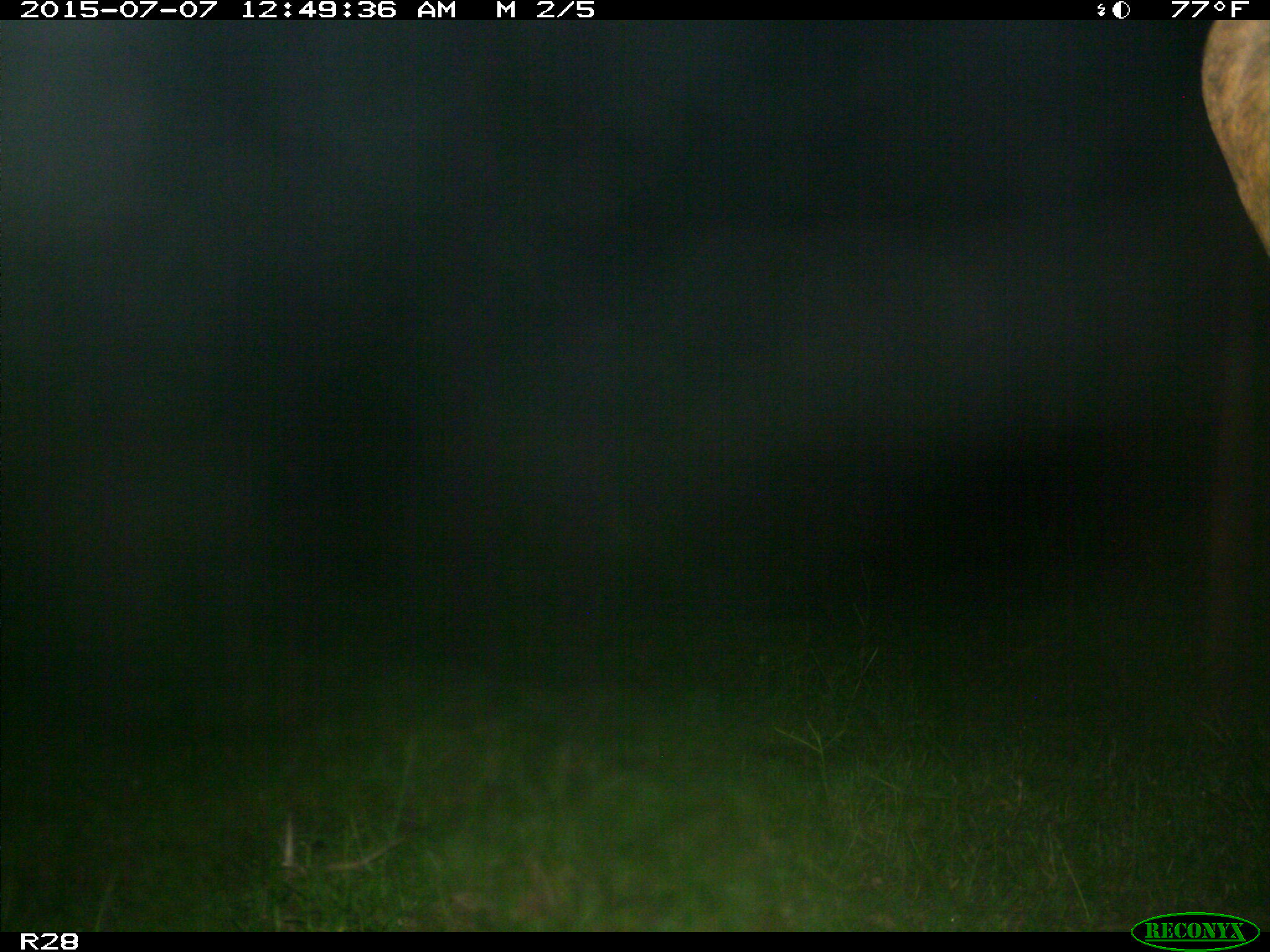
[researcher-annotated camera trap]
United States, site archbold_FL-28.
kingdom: Animalia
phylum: Chordata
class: Mammalia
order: Artiodactyla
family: Bovidae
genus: Bos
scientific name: Bos taurus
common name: domestic cow